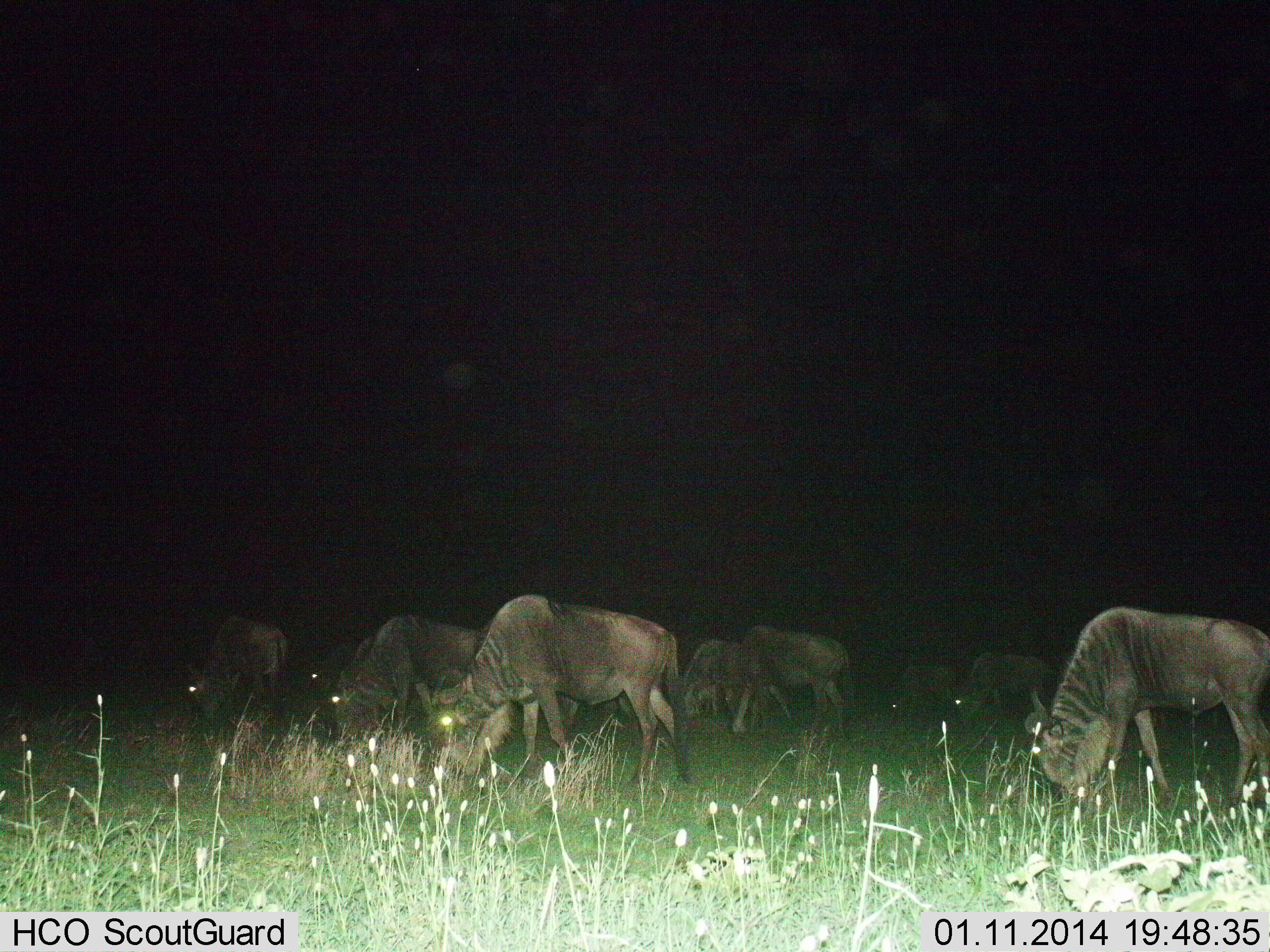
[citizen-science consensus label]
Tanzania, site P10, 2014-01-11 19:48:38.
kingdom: Animalia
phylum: Chordata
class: Mammalia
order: Artiodactyla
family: Bovidae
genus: Connochaetes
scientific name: Connochaetes taurinus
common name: blue wildebeest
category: wildebeest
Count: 9.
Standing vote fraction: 20%.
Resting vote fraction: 0%.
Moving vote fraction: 0%.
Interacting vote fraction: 0%.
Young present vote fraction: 0%.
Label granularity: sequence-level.